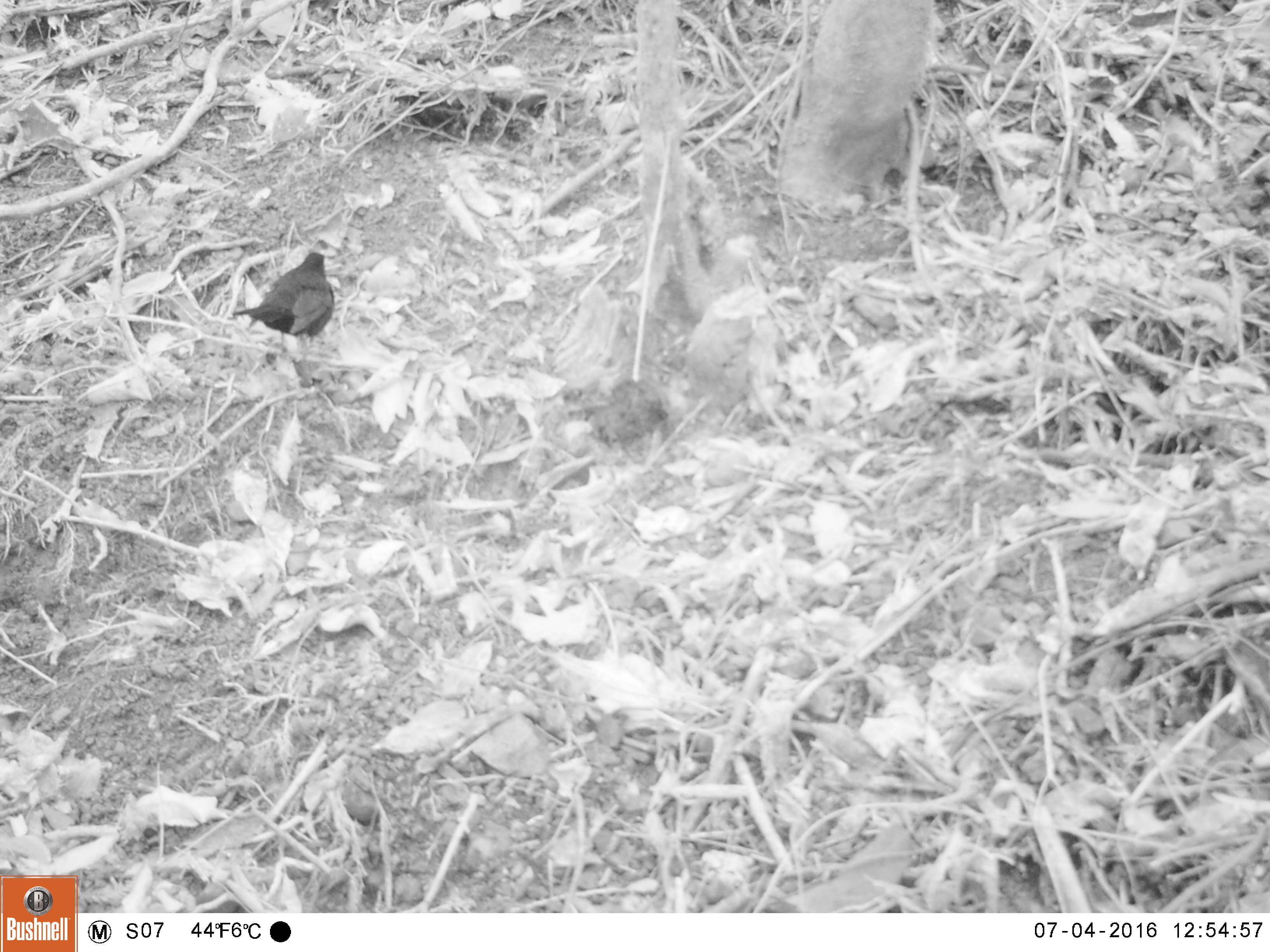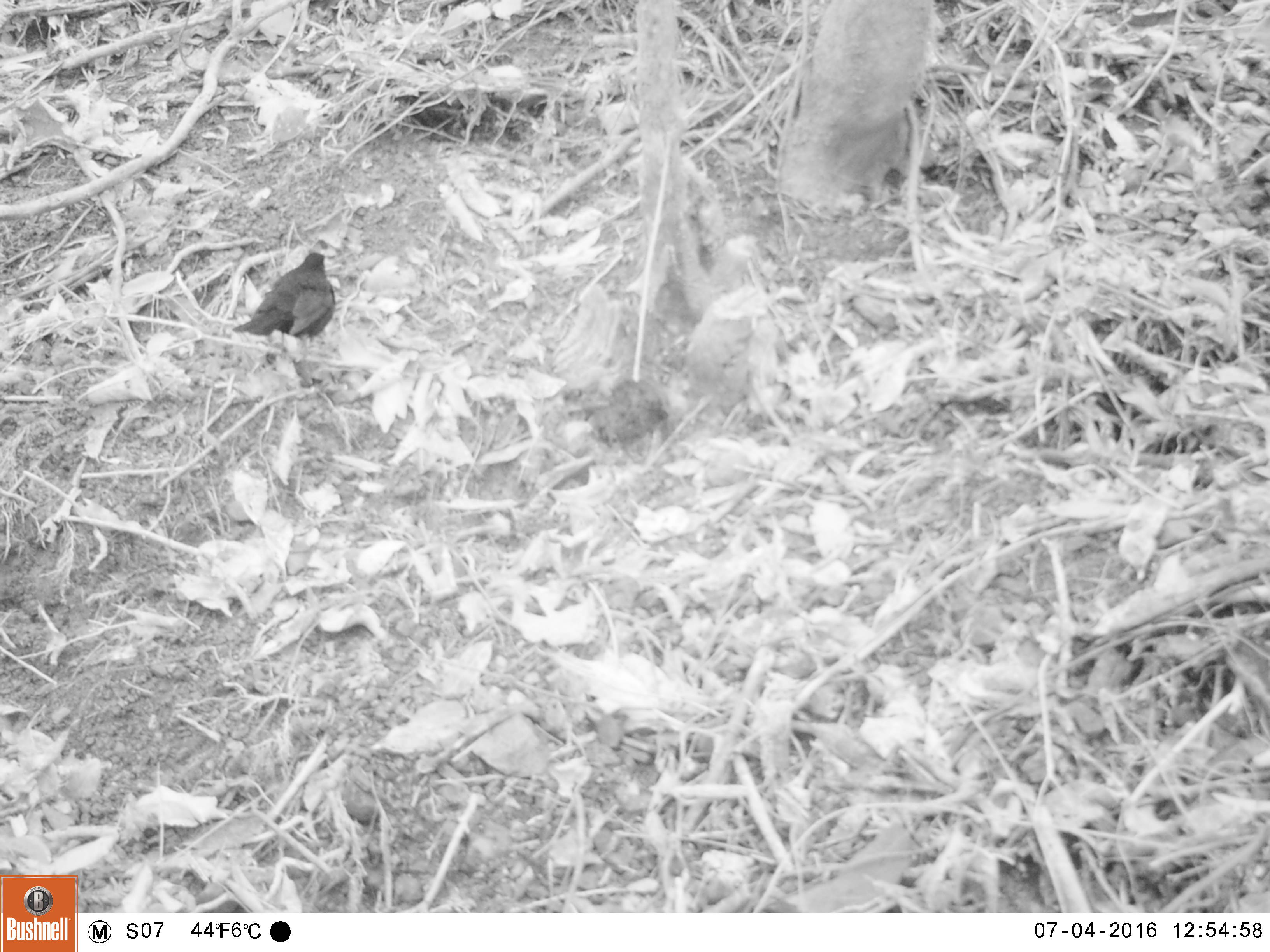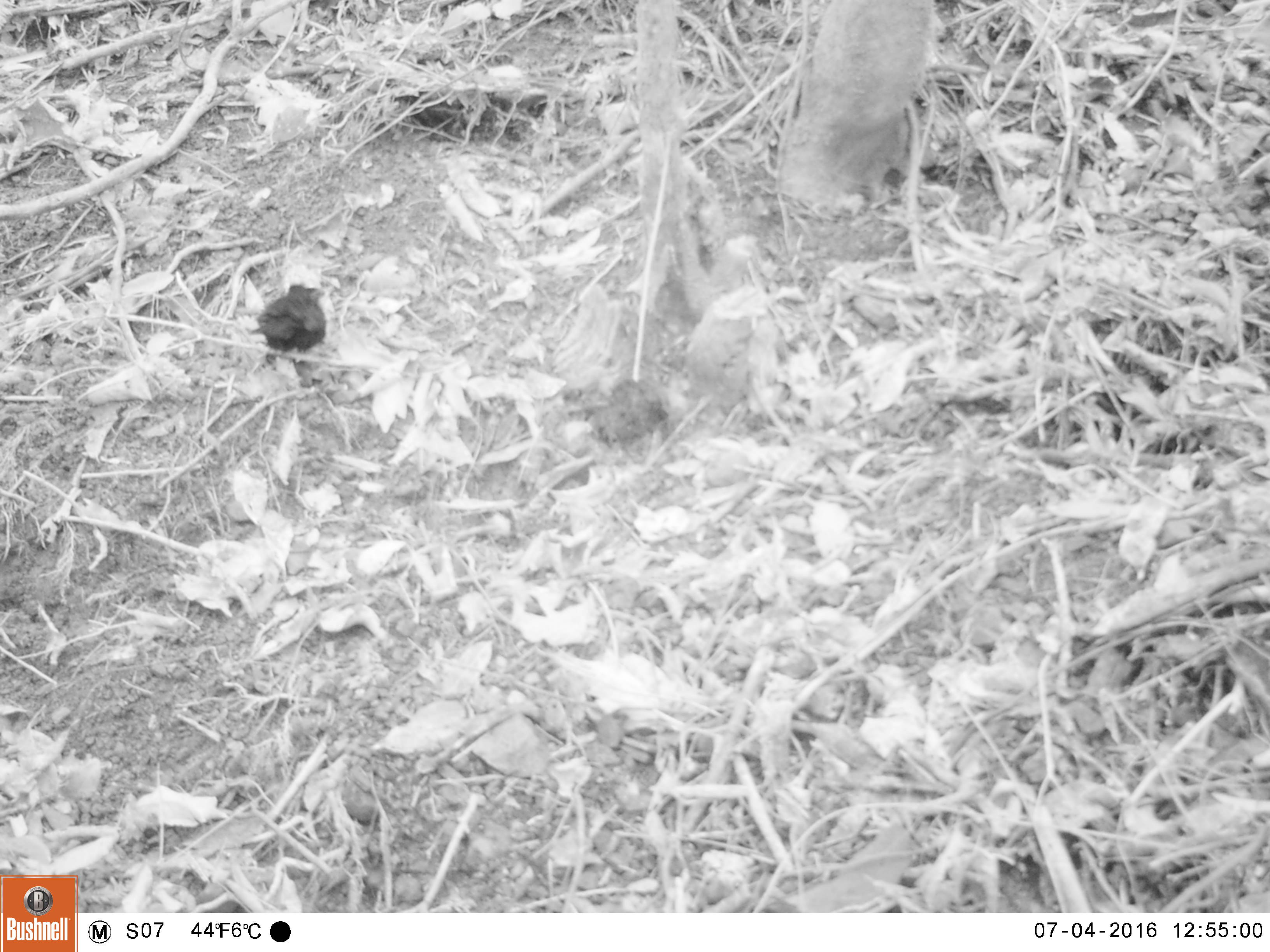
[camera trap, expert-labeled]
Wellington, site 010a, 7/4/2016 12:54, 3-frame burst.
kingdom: Animalia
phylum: Chordata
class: Aves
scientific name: Aves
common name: bird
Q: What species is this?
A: Bird (Aves).